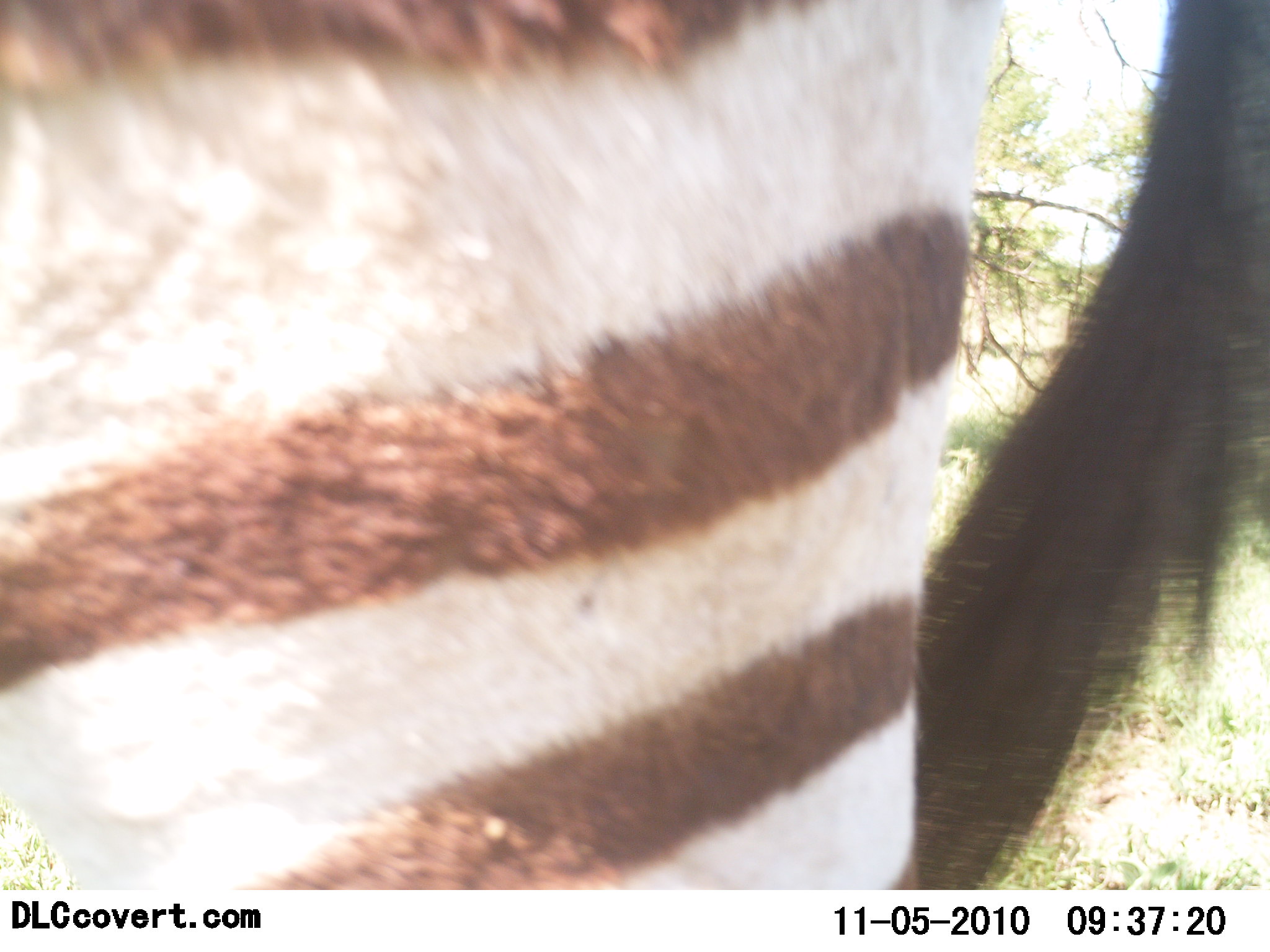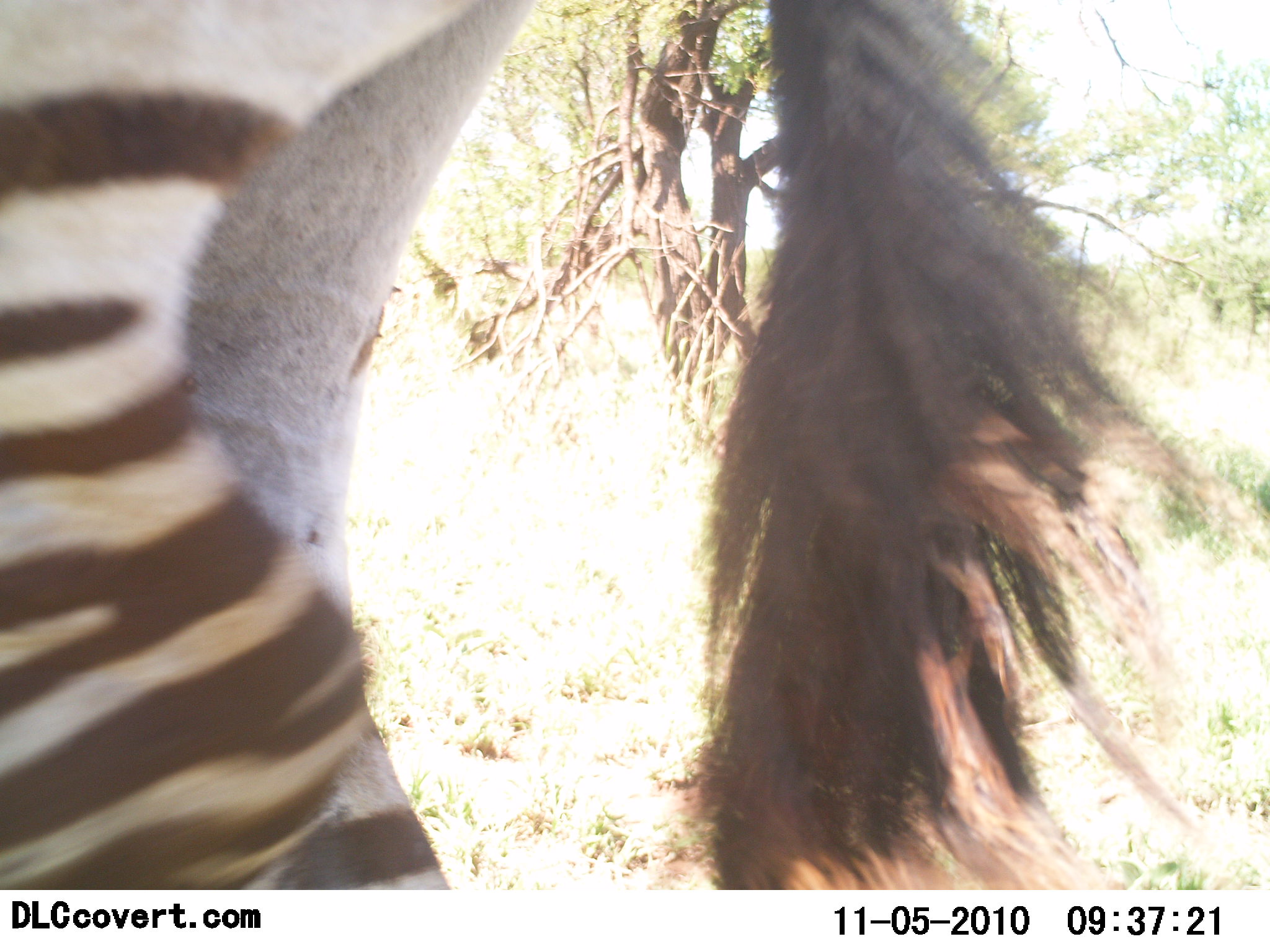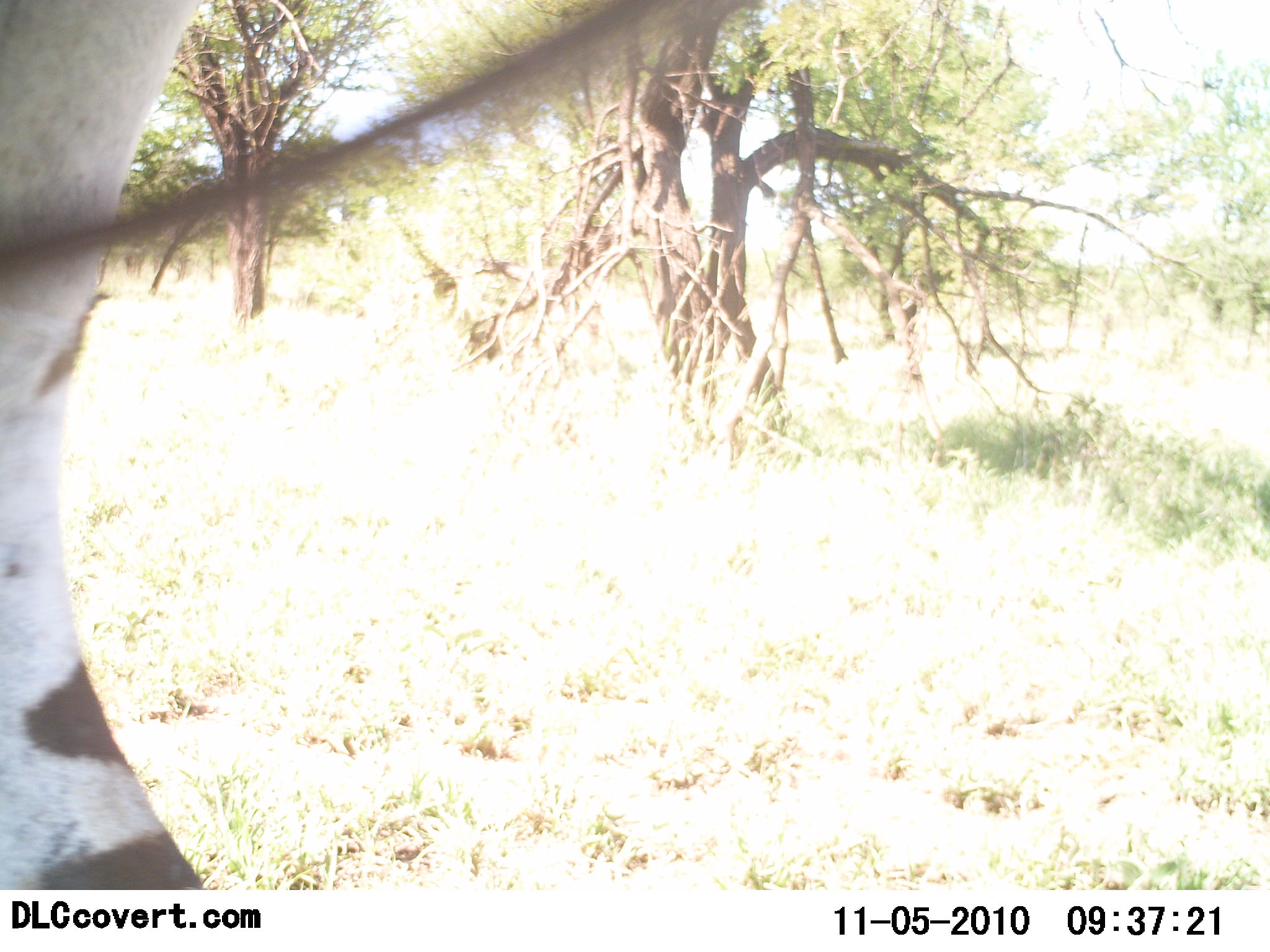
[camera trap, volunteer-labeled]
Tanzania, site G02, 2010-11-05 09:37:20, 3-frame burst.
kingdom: Animalia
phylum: Chordata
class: Mammalia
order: Perissodactyla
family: Equidae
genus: Equus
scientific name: Equus quagga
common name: plains zebra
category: zebra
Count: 1.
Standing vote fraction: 17%.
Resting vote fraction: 0%.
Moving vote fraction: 83%.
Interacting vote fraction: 0%.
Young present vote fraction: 0%.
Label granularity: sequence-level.